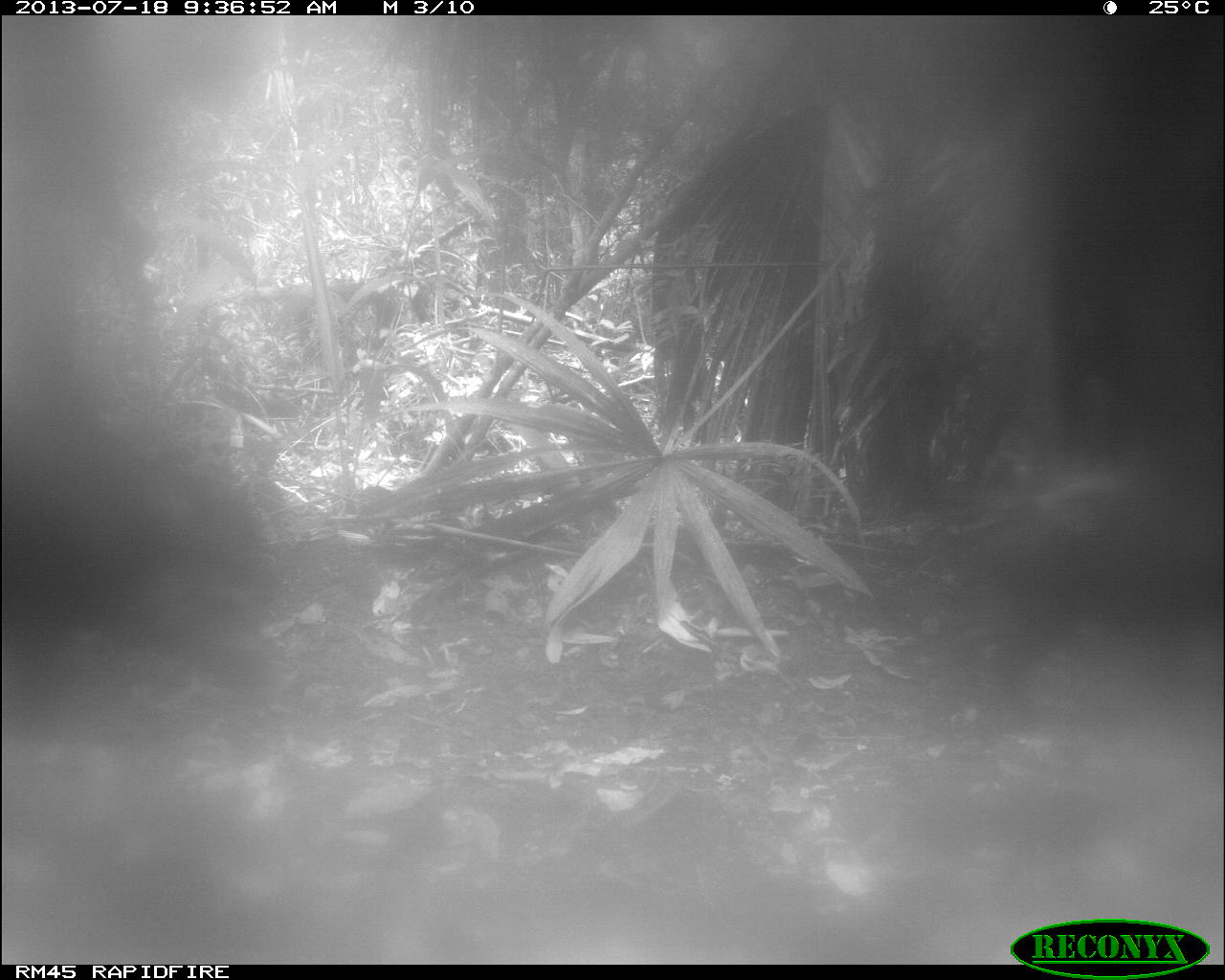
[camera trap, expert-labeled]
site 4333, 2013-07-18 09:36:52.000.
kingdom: Animalia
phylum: Chordata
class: Mammalia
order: Artiodactyla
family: Tayassuidae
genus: Tayassu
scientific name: Tayassu pecari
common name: white-lipped peccary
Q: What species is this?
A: Tayassu pecari (white-lipped peccary).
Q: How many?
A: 2.